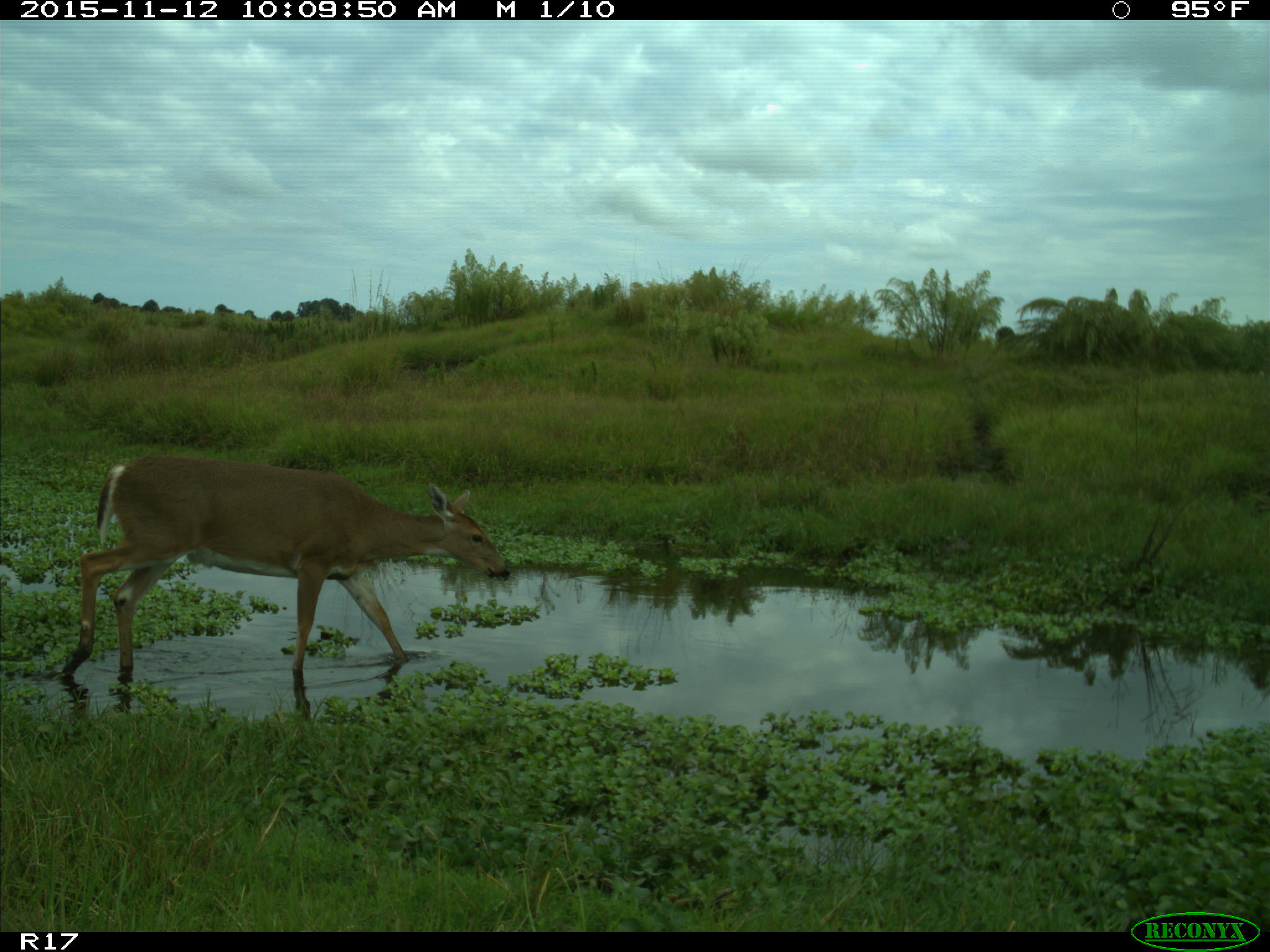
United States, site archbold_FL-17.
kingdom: Animalia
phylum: Chordata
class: Mammalia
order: Artiodactyla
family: Cervidae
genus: Odocoileus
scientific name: Odocoileus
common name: deer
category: unidentified deer